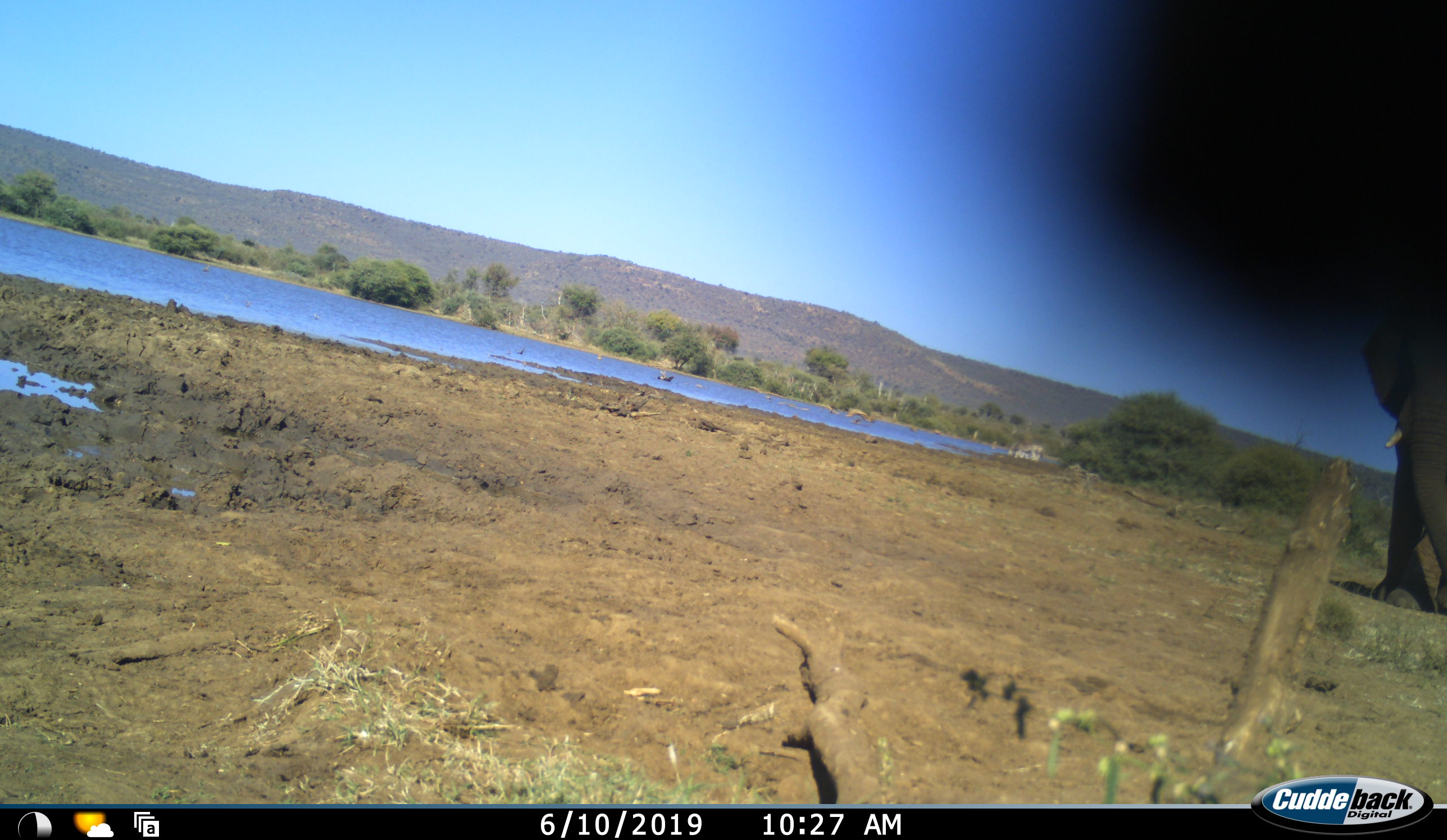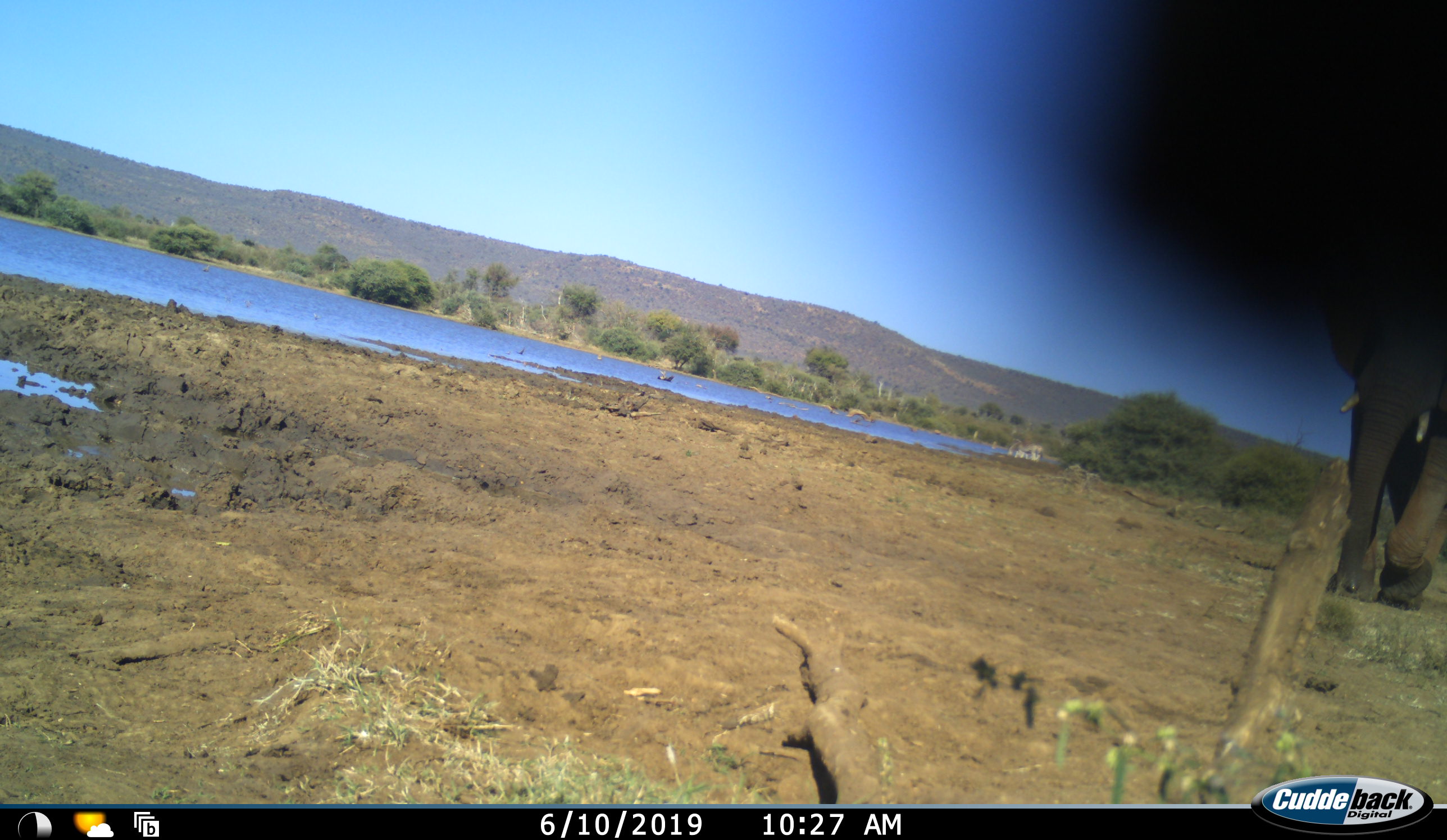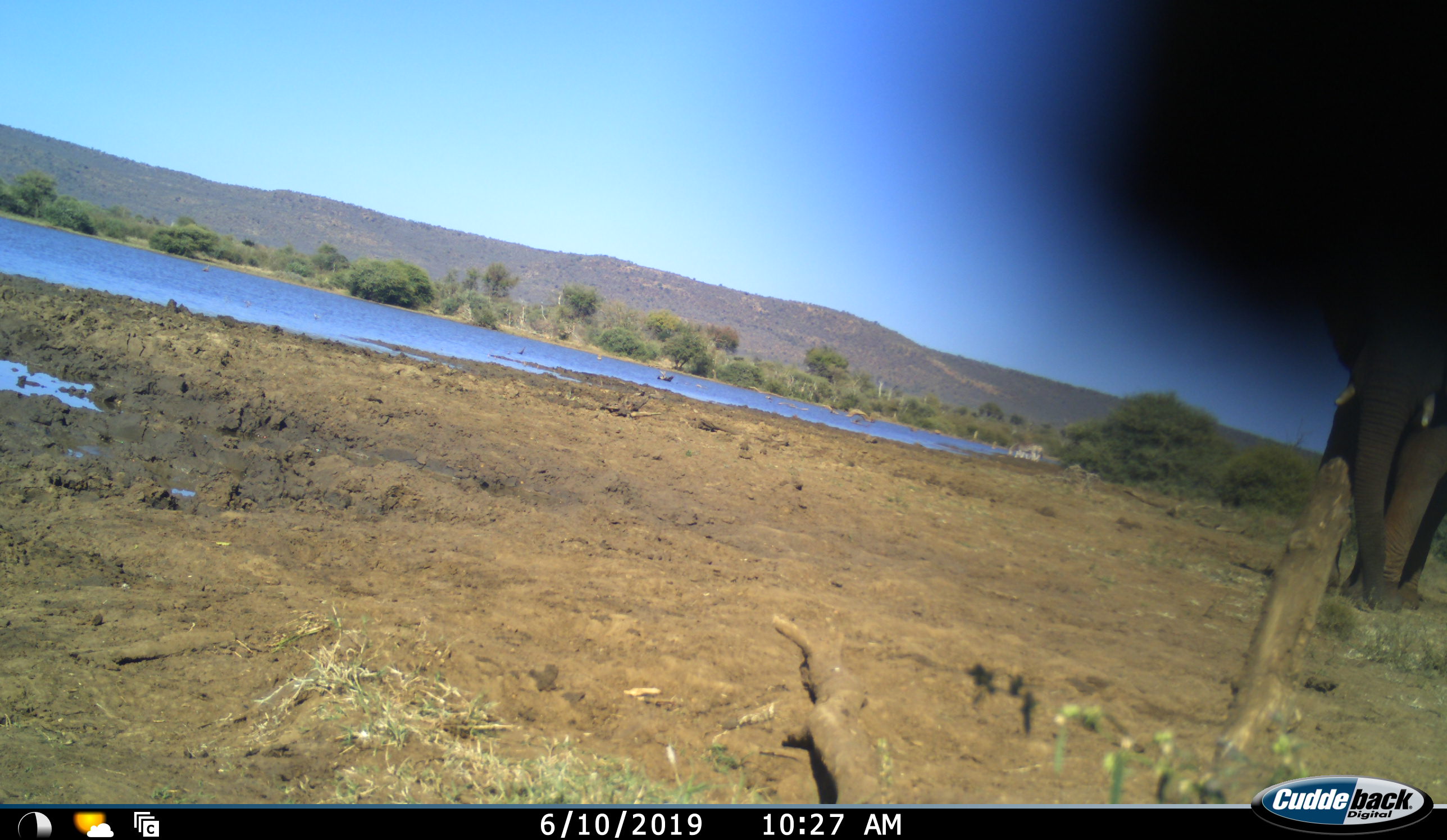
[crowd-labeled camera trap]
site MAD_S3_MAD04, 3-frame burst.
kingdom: Animalia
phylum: Chordata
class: Mammalia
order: Proboscidea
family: Elephantidae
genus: Loxodonta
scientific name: Loxodonta africana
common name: african bush elephant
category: elephant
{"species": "elephant (african bush elephant) (Loxodonta africana)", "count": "1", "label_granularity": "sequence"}